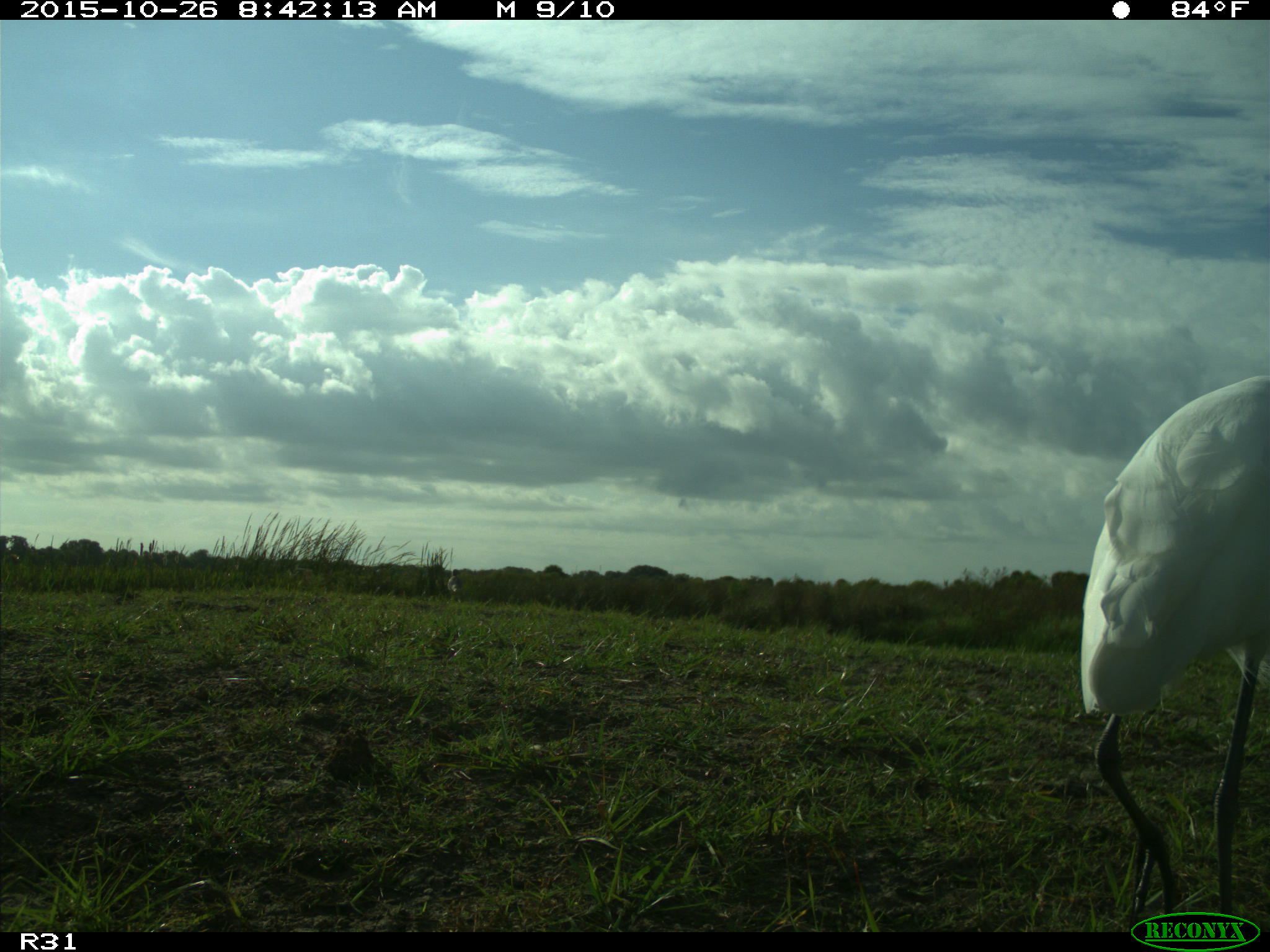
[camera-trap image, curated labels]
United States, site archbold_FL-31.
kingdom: Animalia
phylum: Chordata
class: Aves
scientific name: Aves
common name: birds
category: unidentified bird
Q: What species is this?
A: Unidentified bird (birds) (Aves).